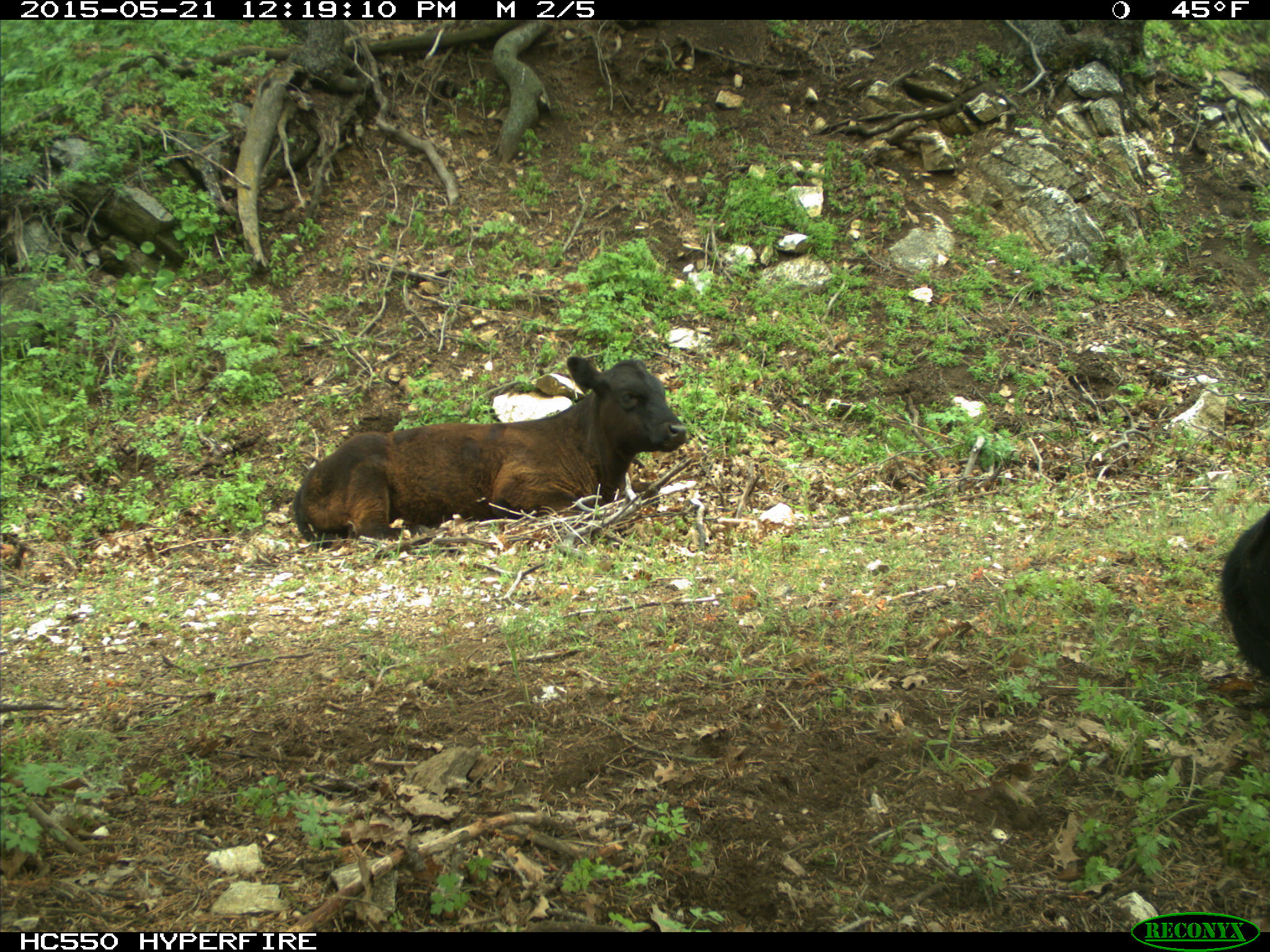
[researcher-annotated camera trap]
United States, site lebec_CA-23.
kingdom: Animalia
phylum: Chordata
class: Mammalia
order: Artiodactyla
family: Bovidae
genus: Bos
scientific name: Bos taurus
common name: domestic cow